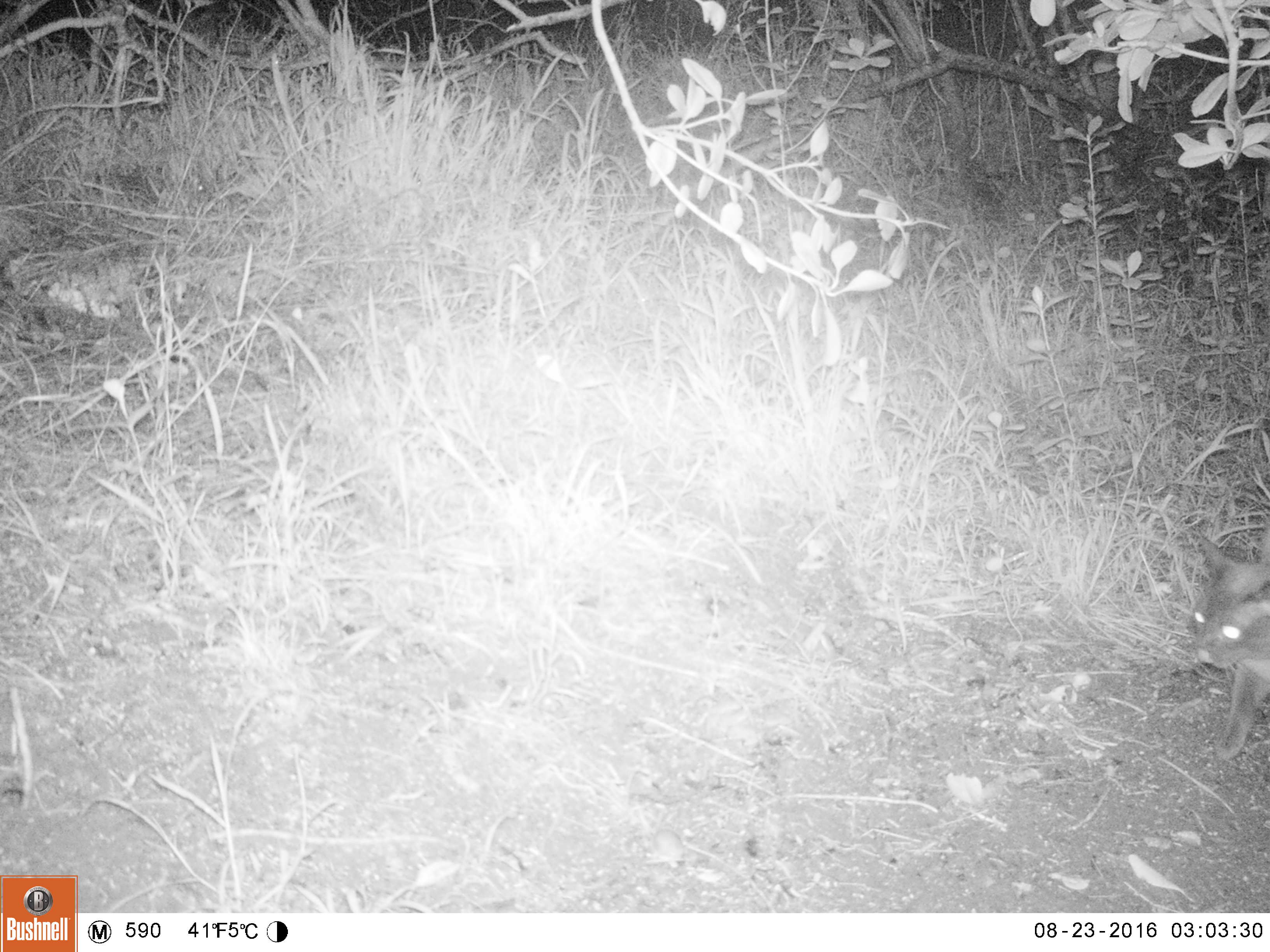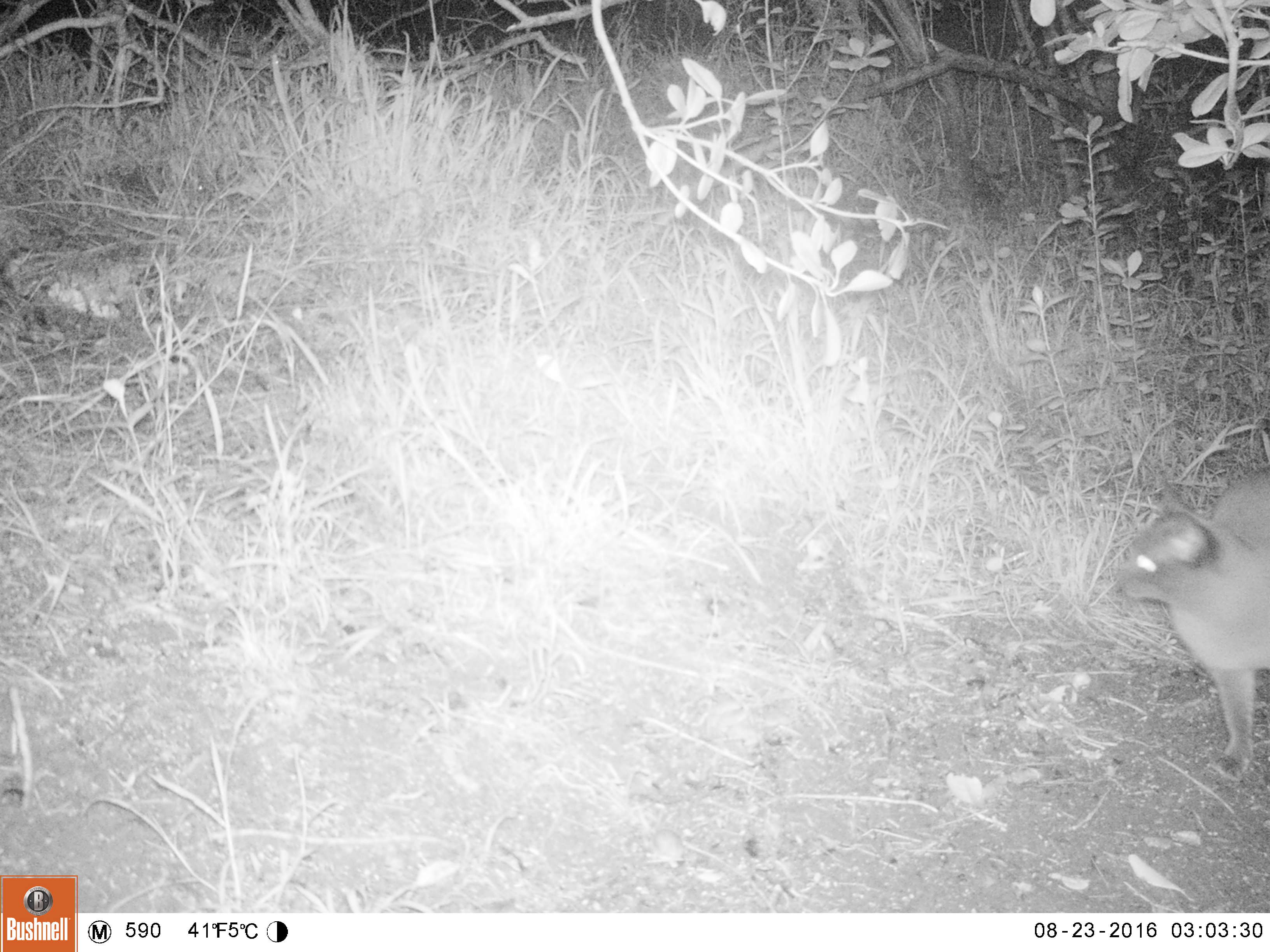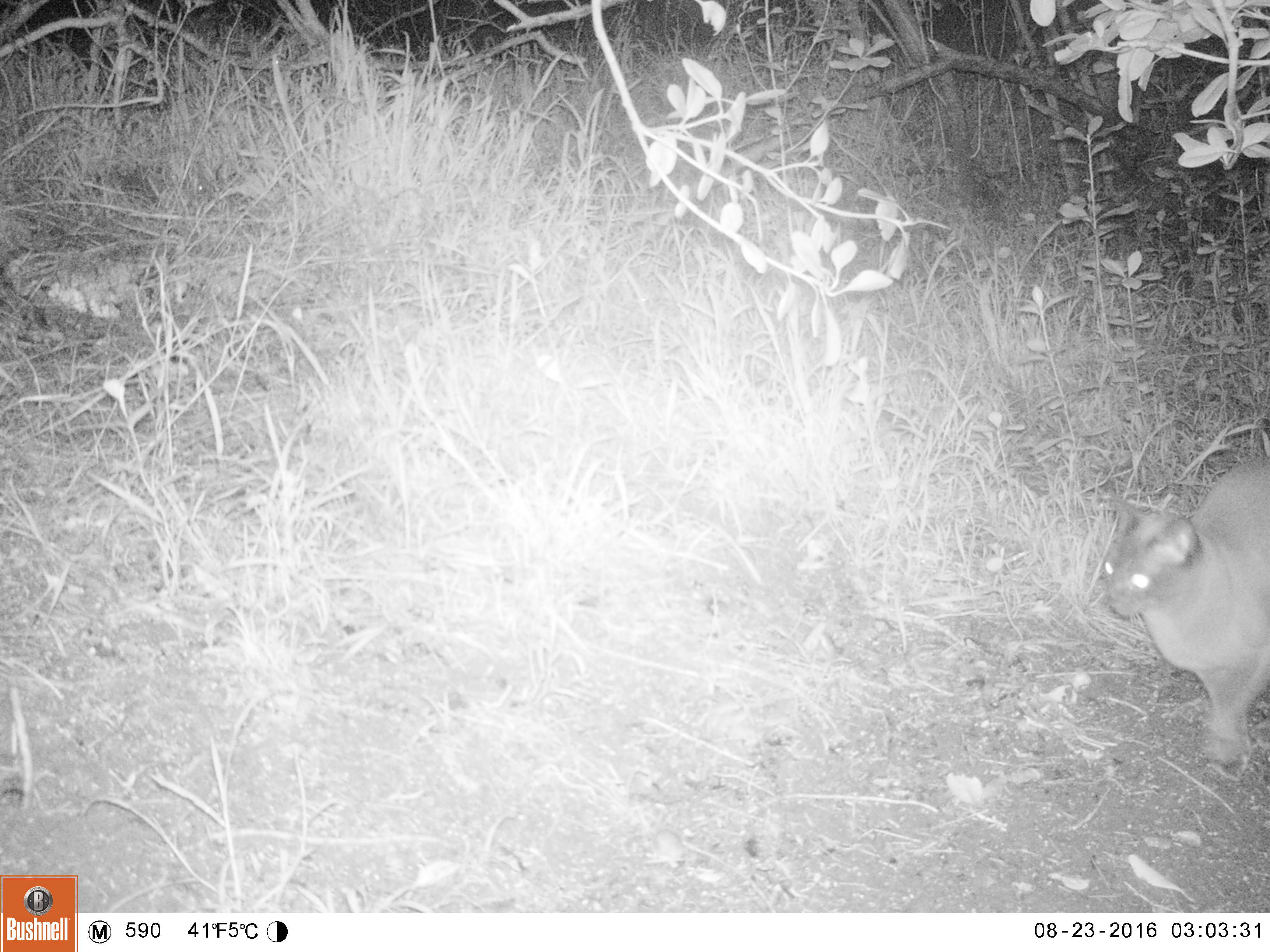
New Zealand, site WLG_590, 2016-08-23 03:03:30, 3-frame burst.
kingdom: Animalia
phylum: Chordata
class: Mammalia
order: Carnivora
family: Felidae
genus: Felis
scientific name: Felis catus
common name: domestic cat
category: cat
Cat (domestic cat) (Felis catus).